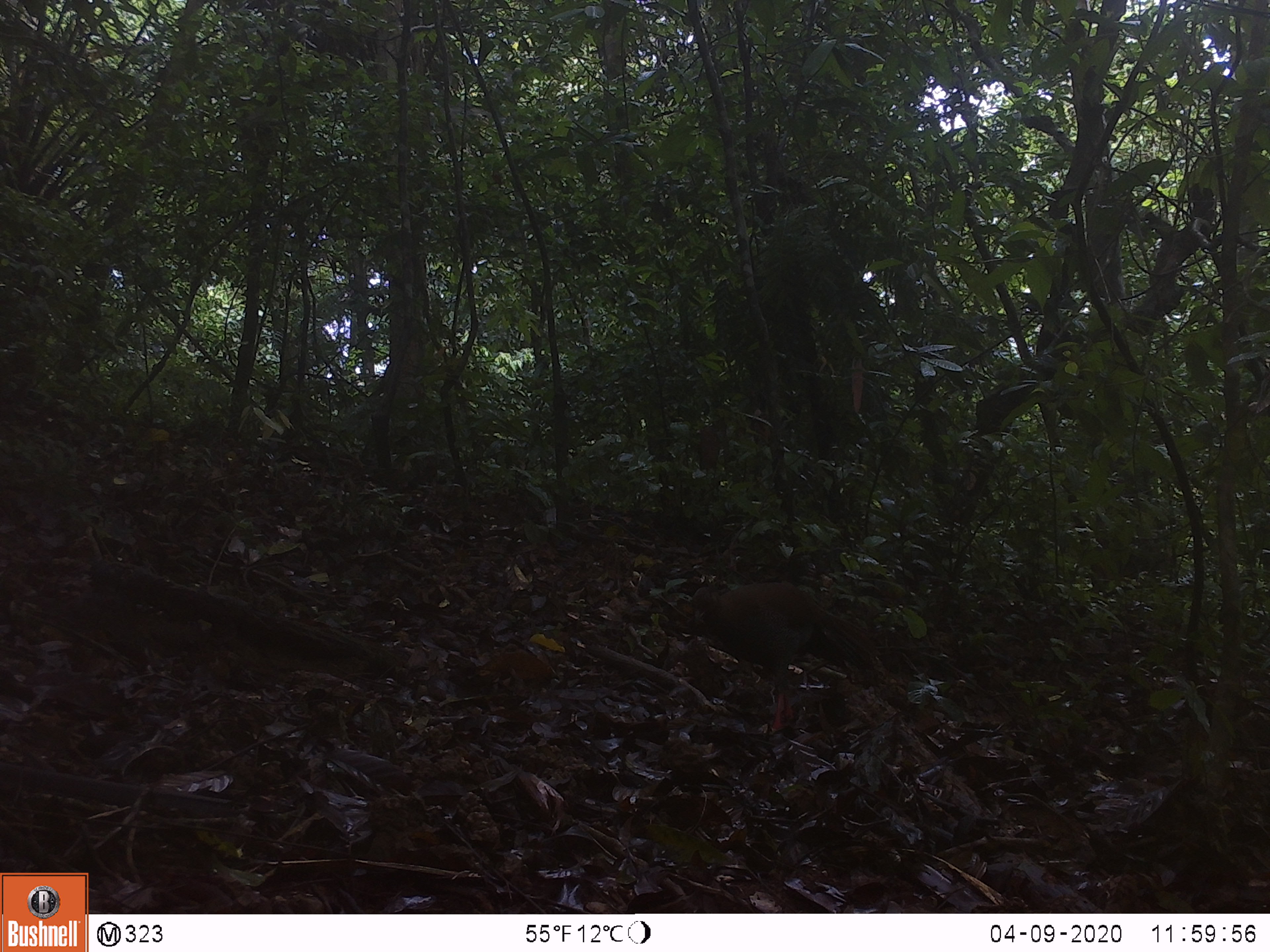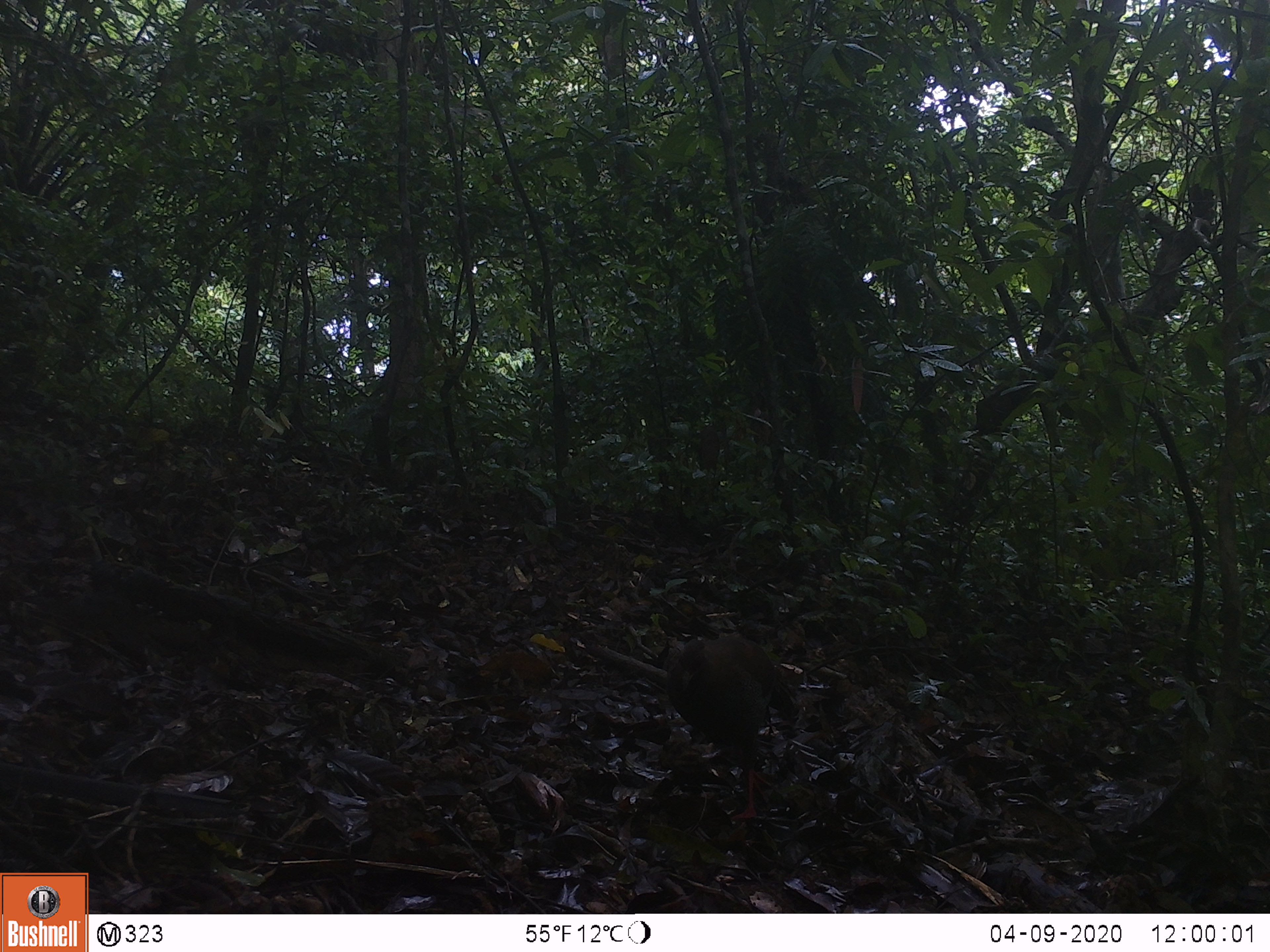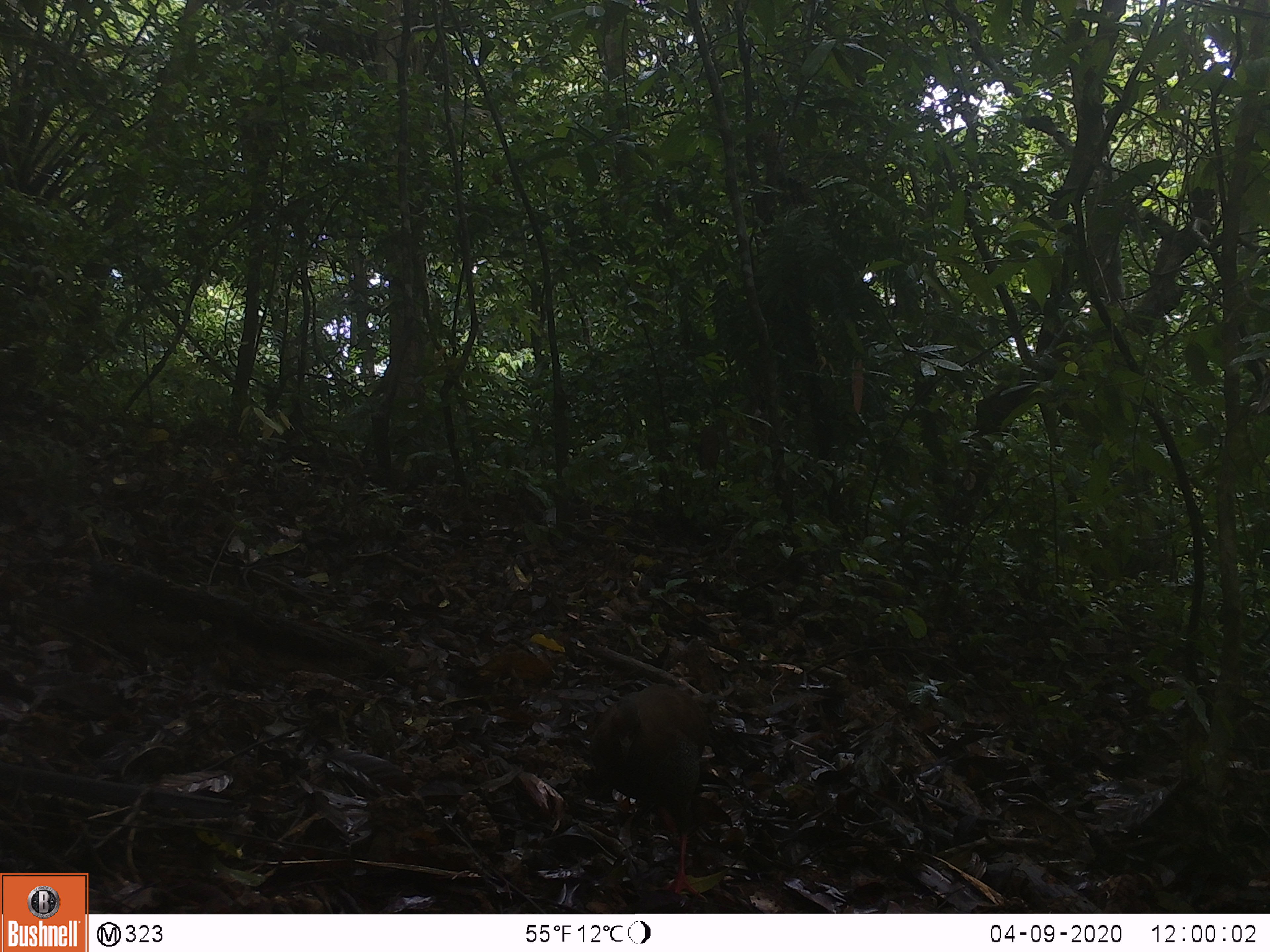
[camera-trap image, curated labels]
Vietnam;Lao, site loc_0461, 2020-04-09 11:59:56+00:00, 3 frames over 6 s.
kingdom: Animalia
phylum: Chordata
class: Aves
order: Galliformes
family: Phasianidae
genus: Lophura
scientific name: Lophura nycthemera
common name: silver pheasant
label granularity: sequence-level